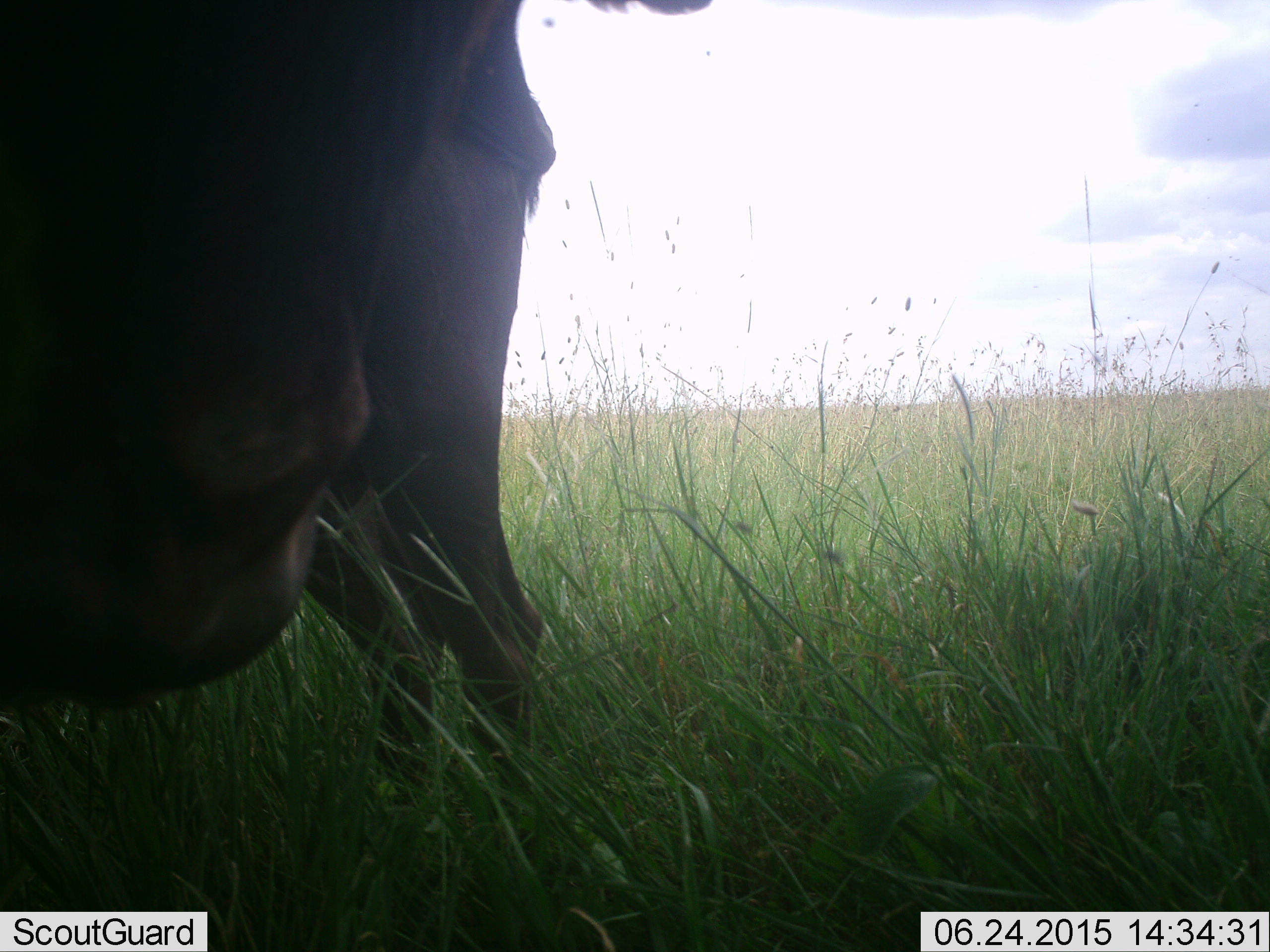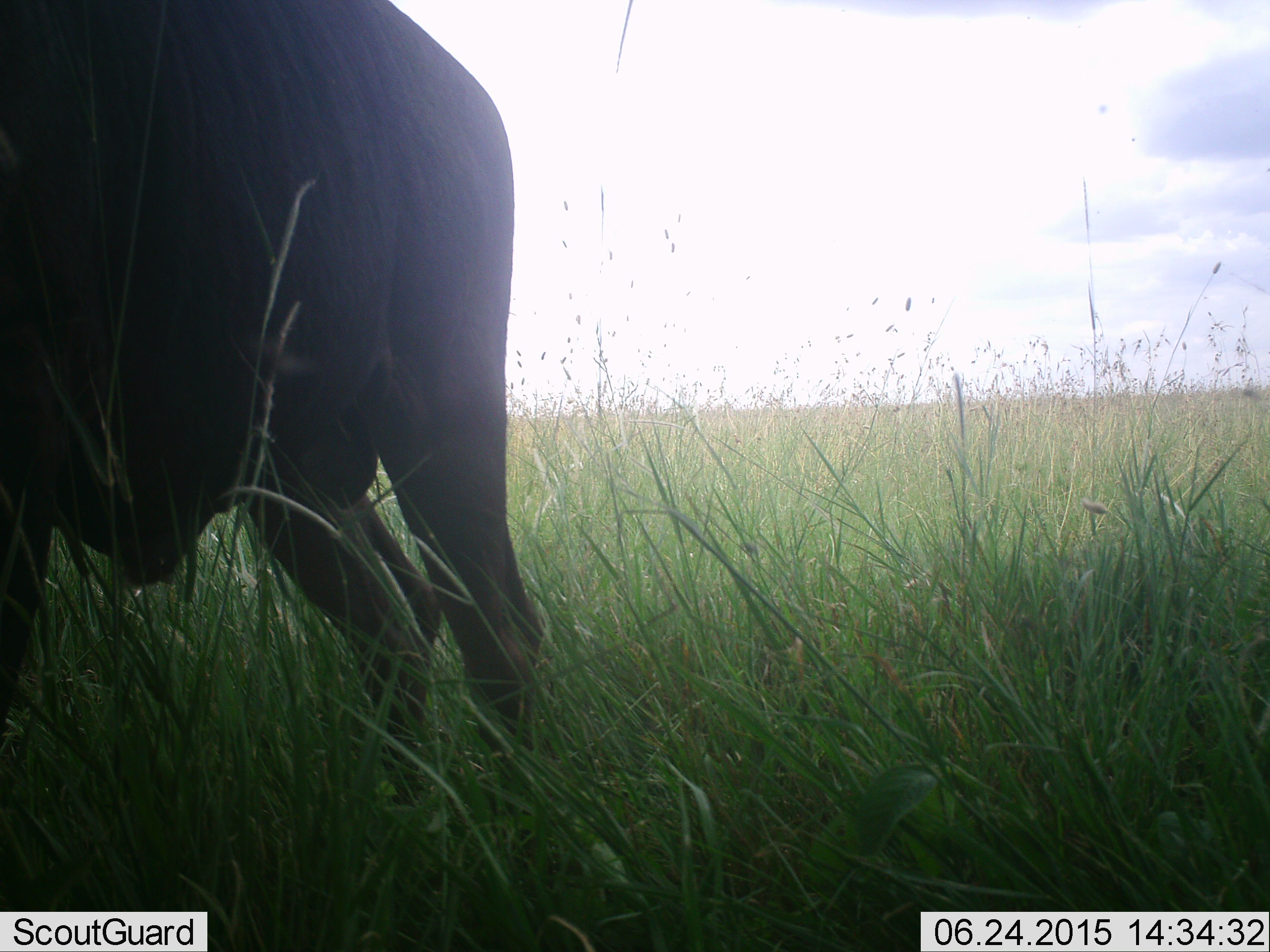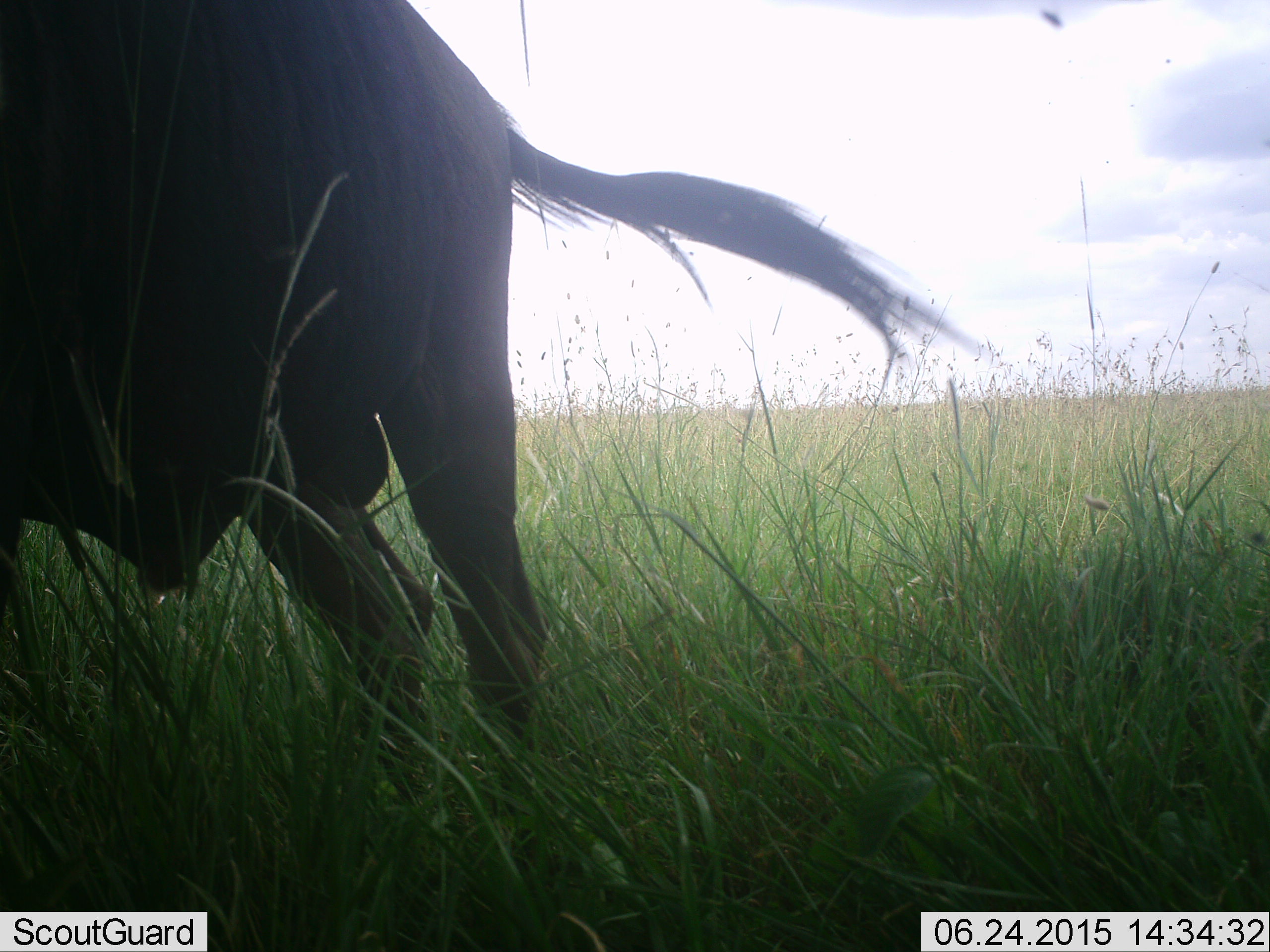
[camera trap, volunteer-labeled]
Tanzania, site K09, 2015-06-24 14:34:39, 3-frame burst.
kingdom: Animalia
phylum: Chordata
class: Mammalia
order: Artiodactyla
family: Bovidae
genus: Connochaetes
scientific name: Connochaetes taurinus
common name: blue wildebeest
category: wildebeest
Wildebeest (blue wildebeest) (Connochaetes taurinus), count 1. Behavior (volunteer vote fractions): standing 90%, resting 0%, moving 10%, interacting 0%. Young present (vote fraction): 0%. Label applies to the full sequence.